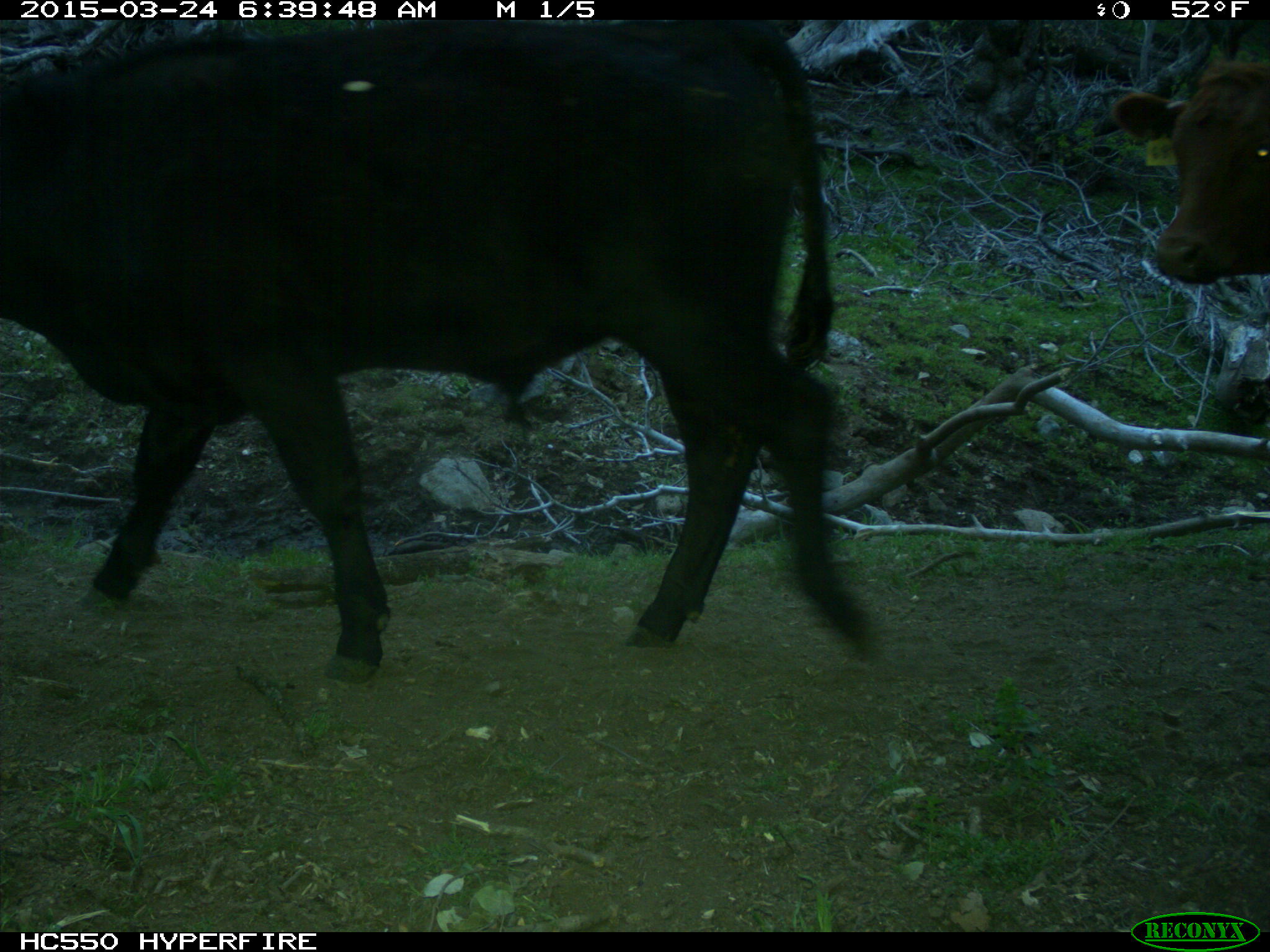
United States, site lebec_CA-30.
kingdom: Animalia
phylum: Chordata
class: Mammalia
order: Artiodactyla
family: Bovidae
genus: Bos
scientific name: Bos taurus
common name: domestic cow